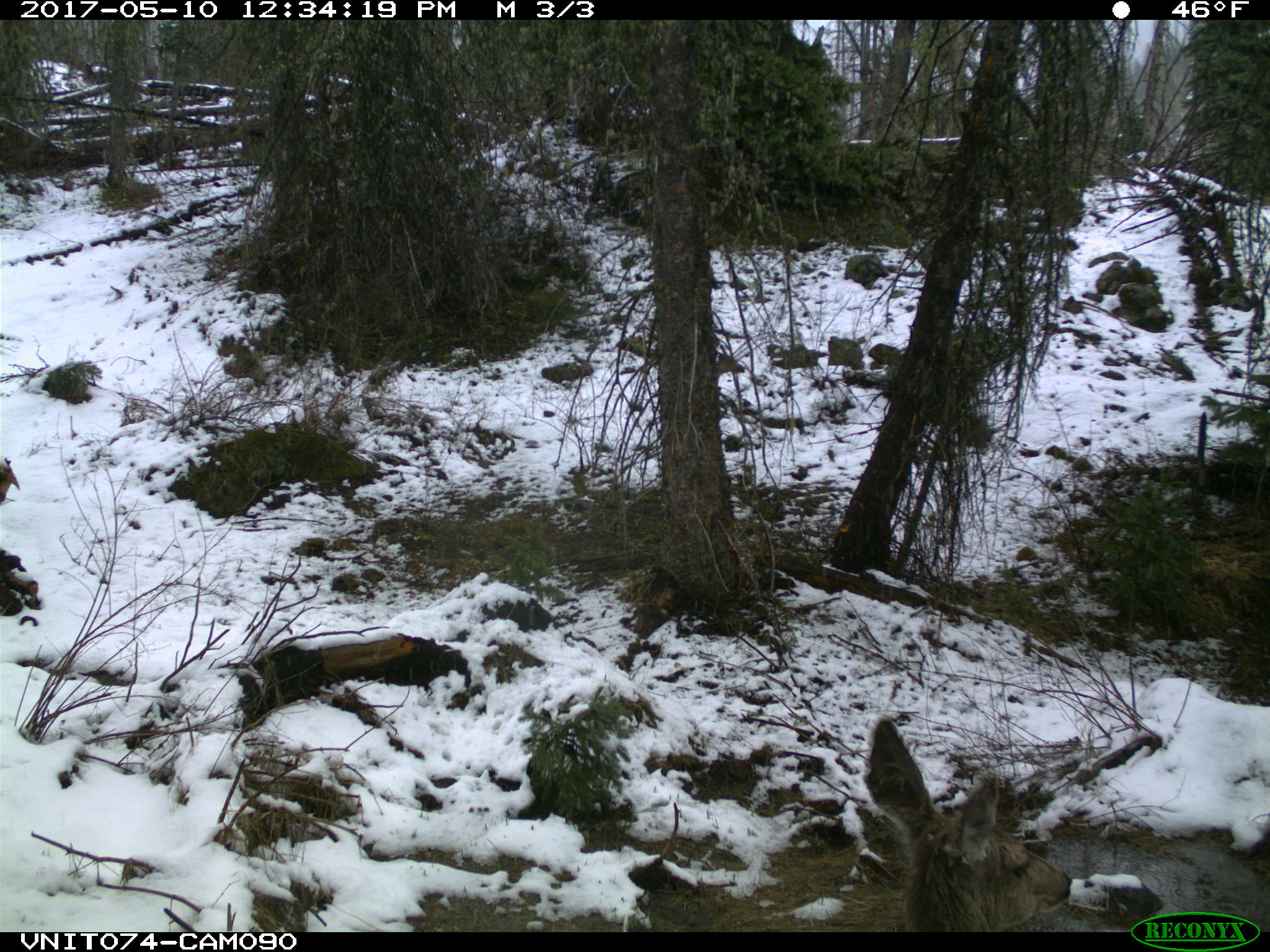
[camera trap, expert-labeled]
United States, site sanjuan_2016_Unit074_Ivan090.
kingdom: Animalia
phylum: Chordata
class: Mammalia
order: Artiodactyla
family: Cervidae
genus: Odocoileus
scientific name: Odocoileus hemionus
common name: mule deer